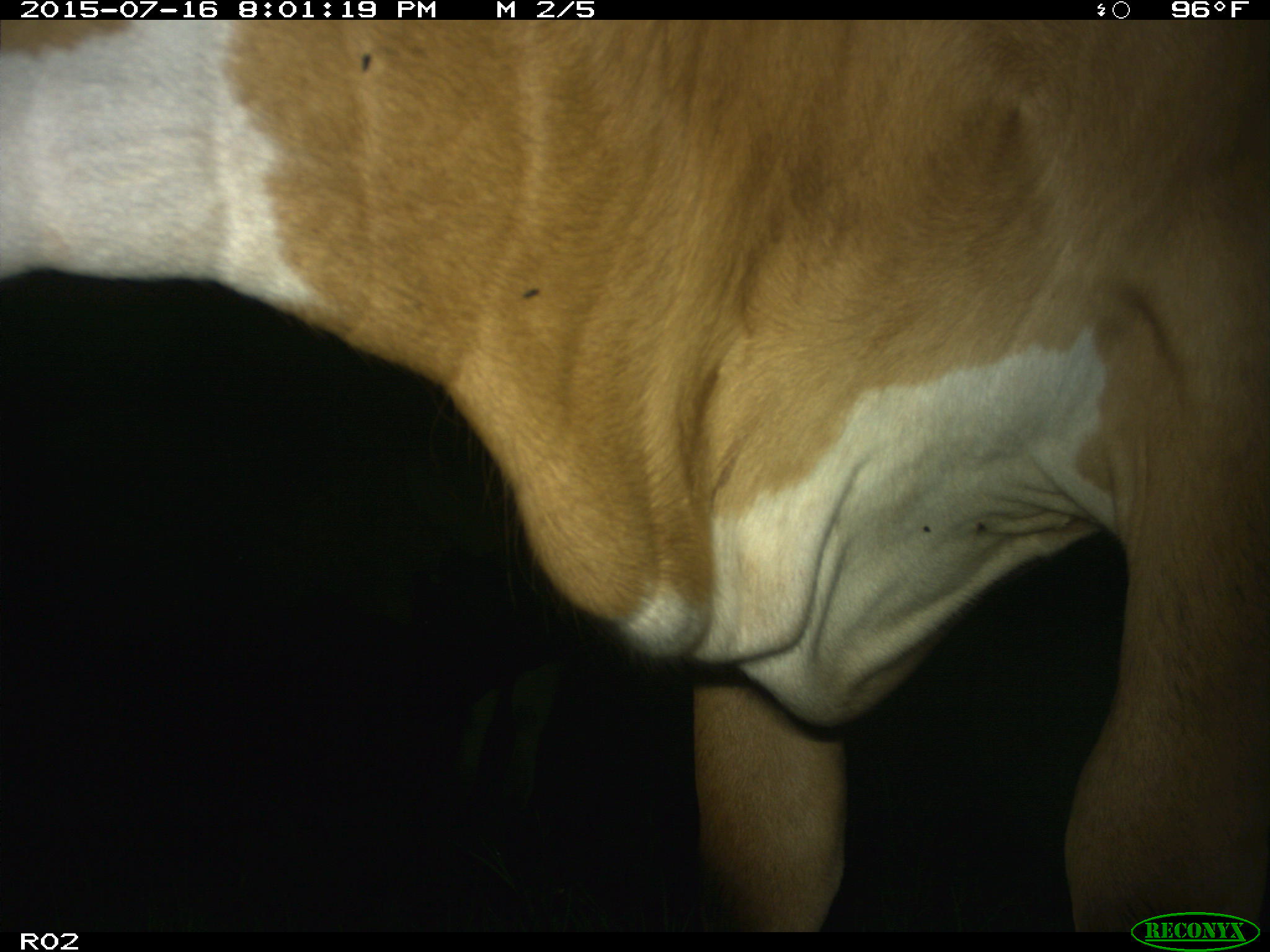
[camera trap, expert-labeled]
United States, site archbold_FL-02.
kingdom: Animalia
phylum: Chordata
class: Mammalia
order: Artiodactyla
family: Bovidae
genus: Bos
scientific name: Bos taurus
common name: domestic cow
Bos taurus (domestic cow).